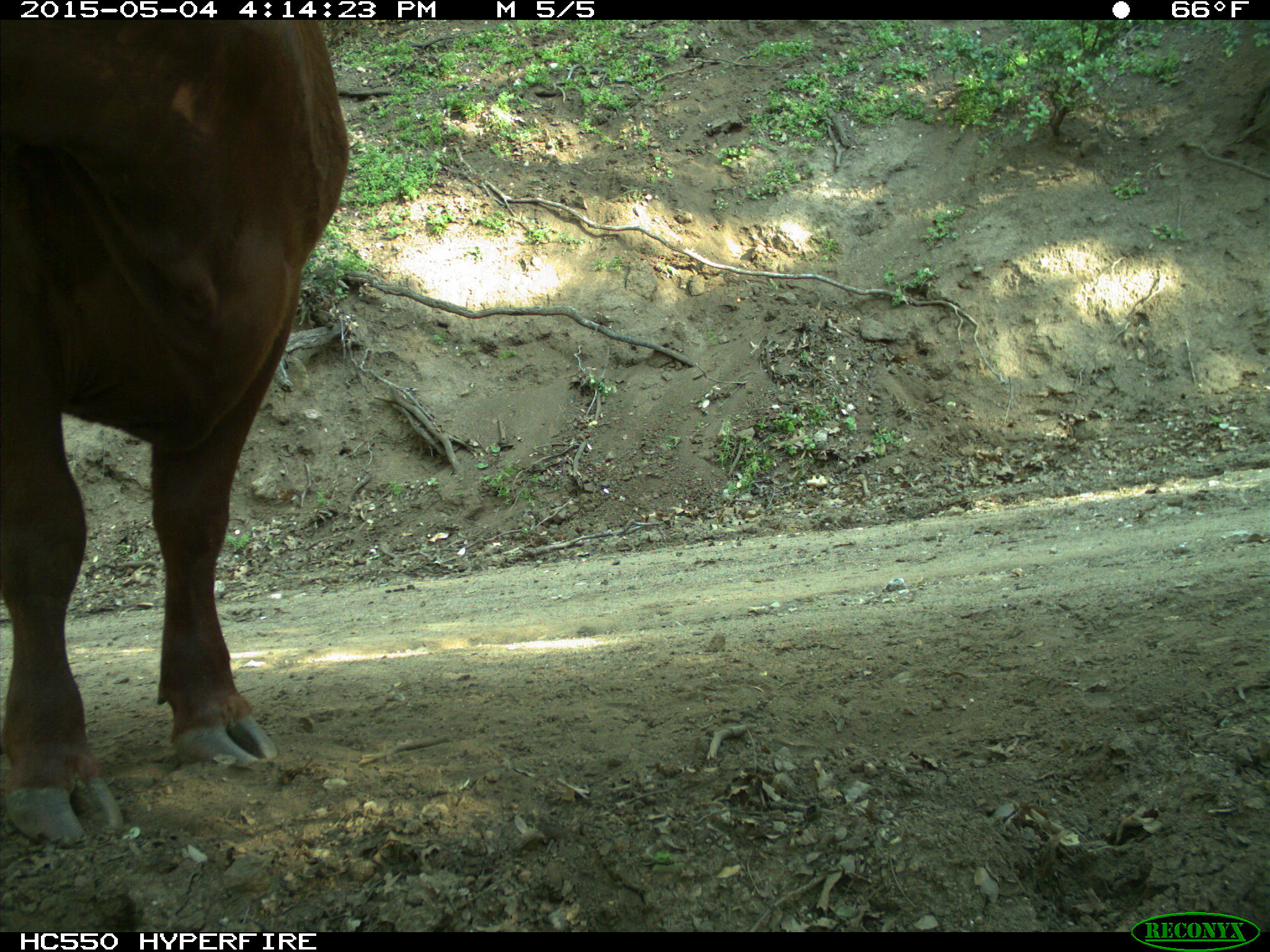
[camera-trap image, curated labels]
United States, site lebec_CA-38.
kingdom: Animalia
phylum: Chordata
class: Mammalia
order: Artiodactyla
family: Bovidae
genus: Bos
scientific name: Bos taurus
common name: domestic cow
Bos taurus (domestic cow).